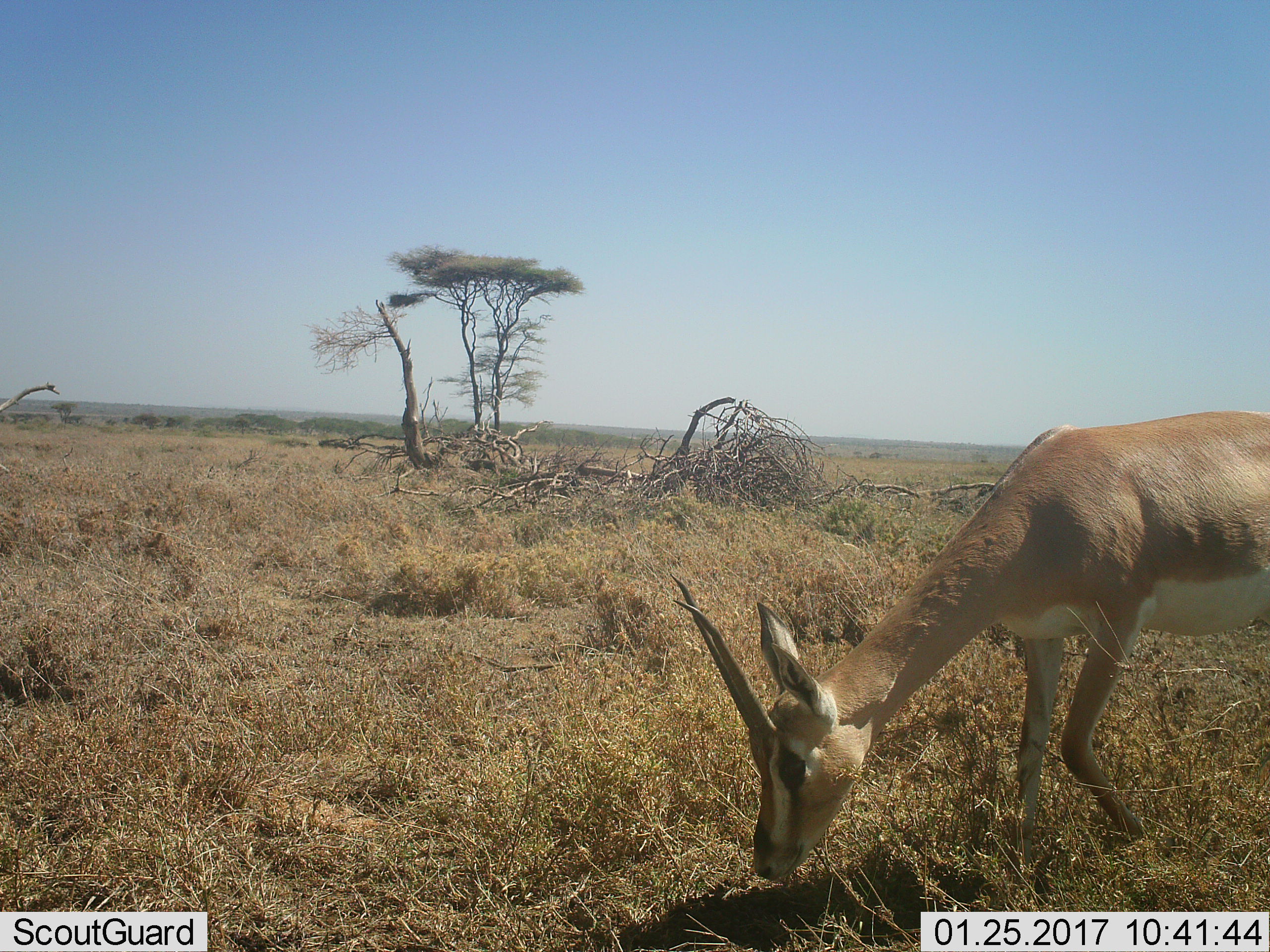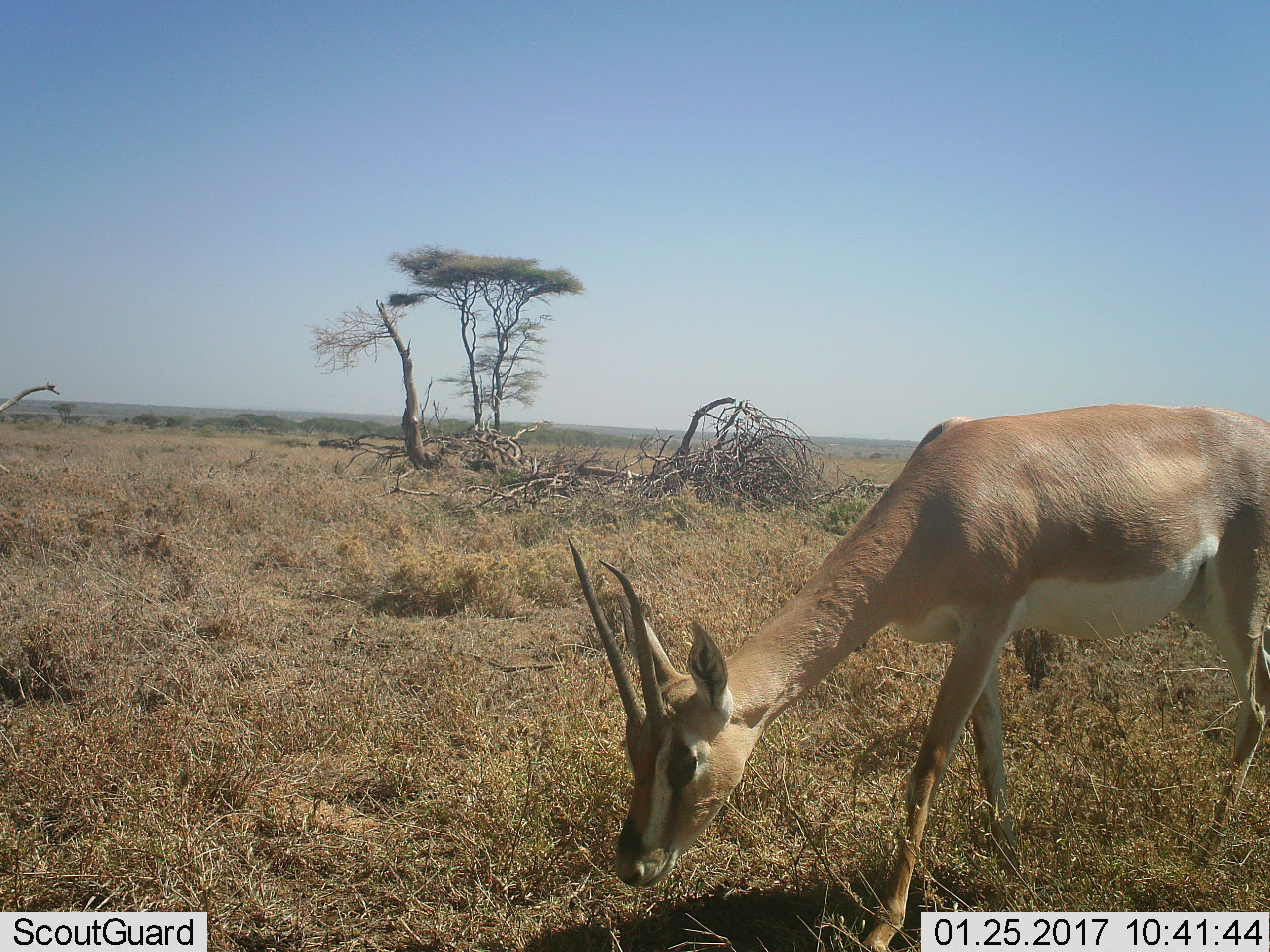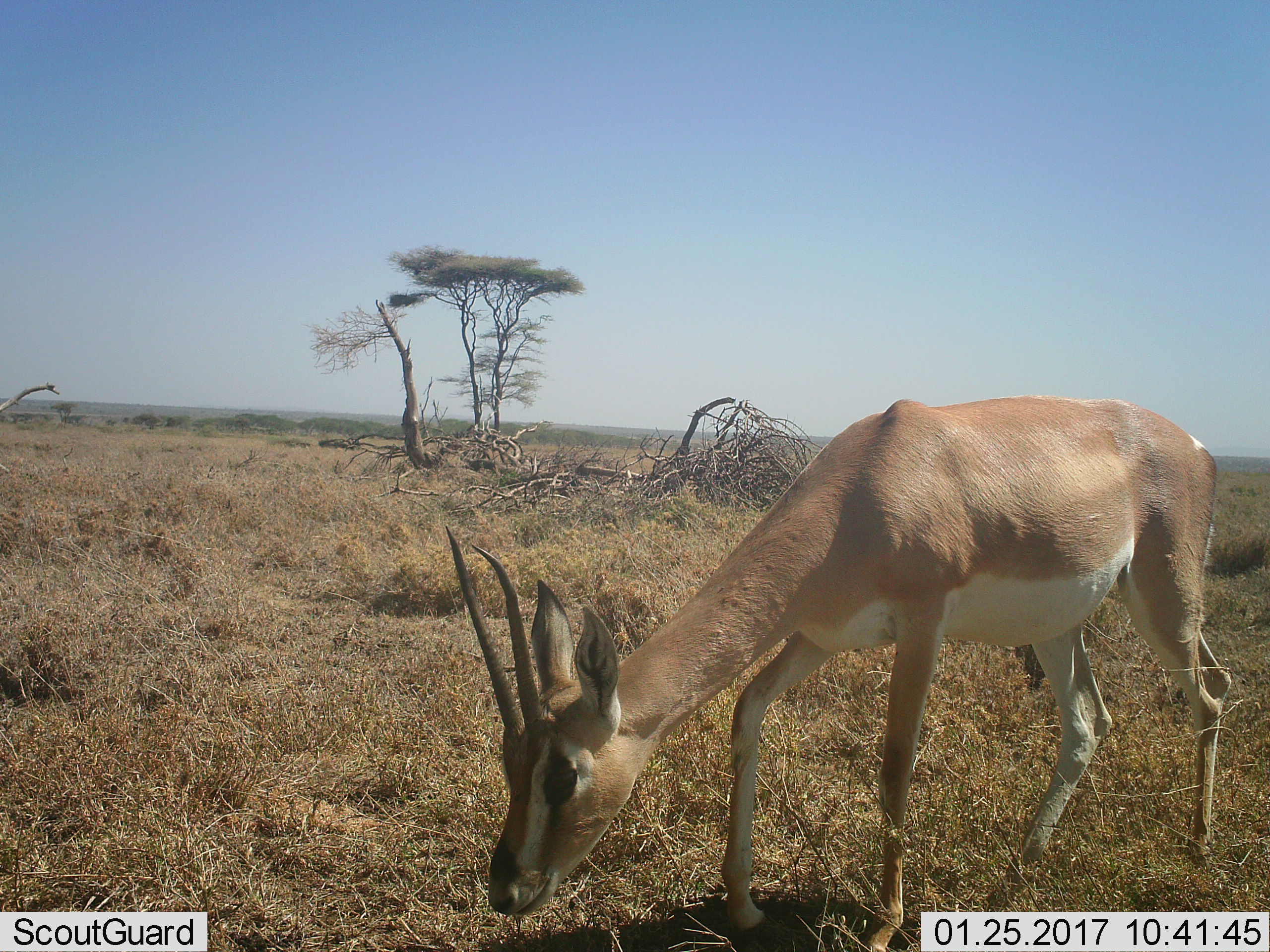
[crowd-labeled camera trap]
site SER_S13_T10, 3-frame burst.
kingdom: Animalia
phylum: Chordata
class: Mammalia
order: Artiodactyla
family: Bovidae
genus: Nanger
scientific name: Nanger granti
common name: grant's gazelle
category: gazellegrants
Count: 1.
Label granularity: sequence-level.